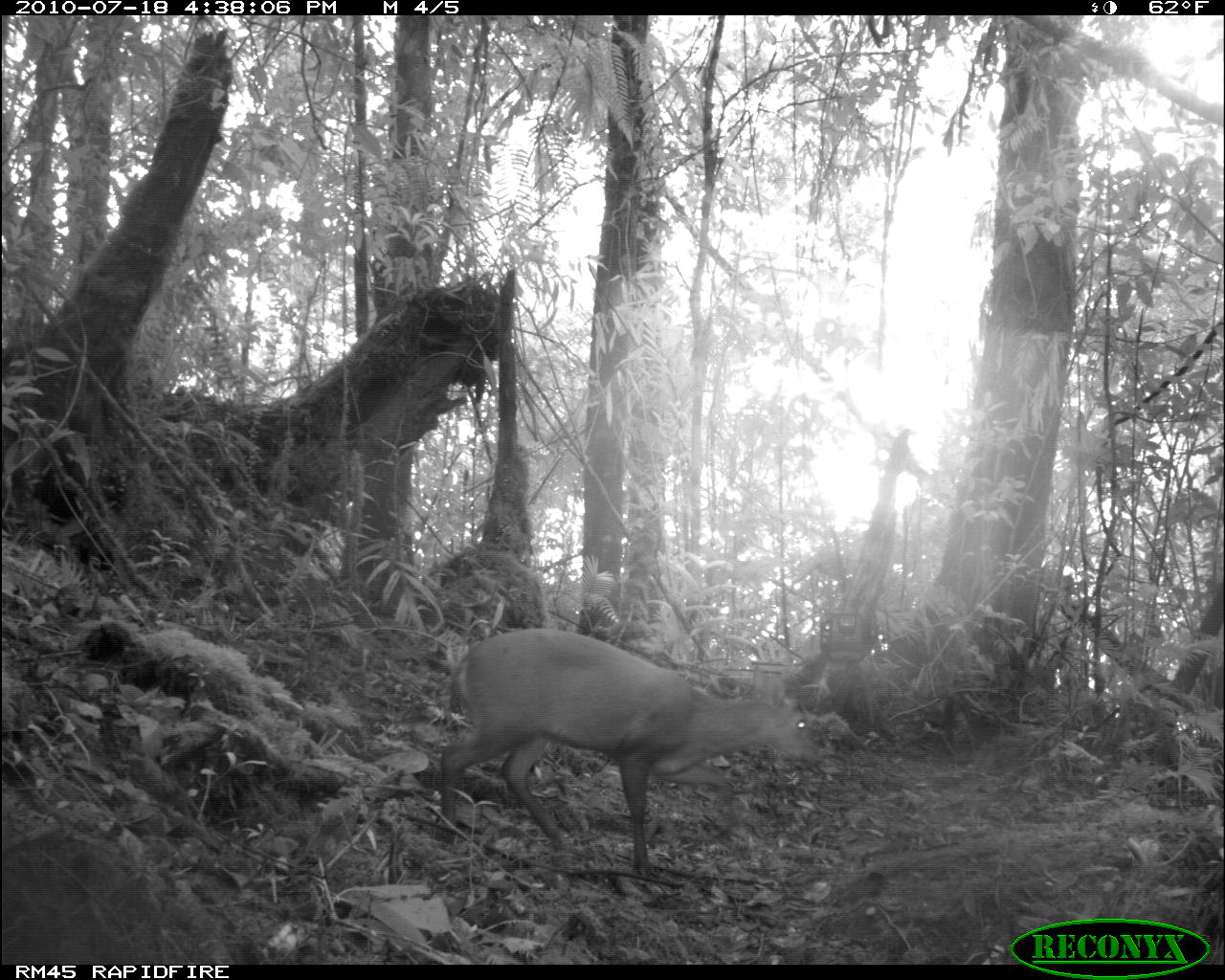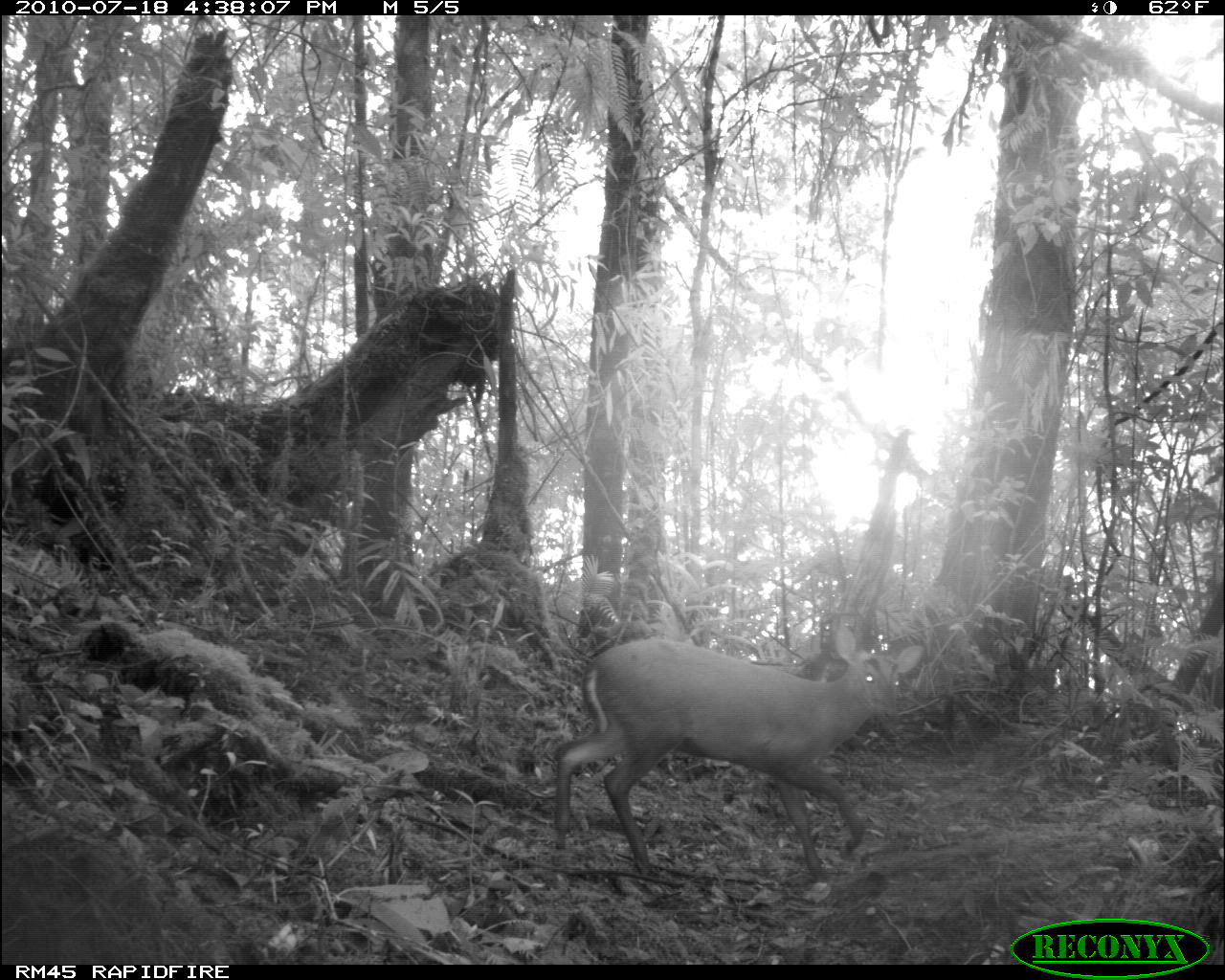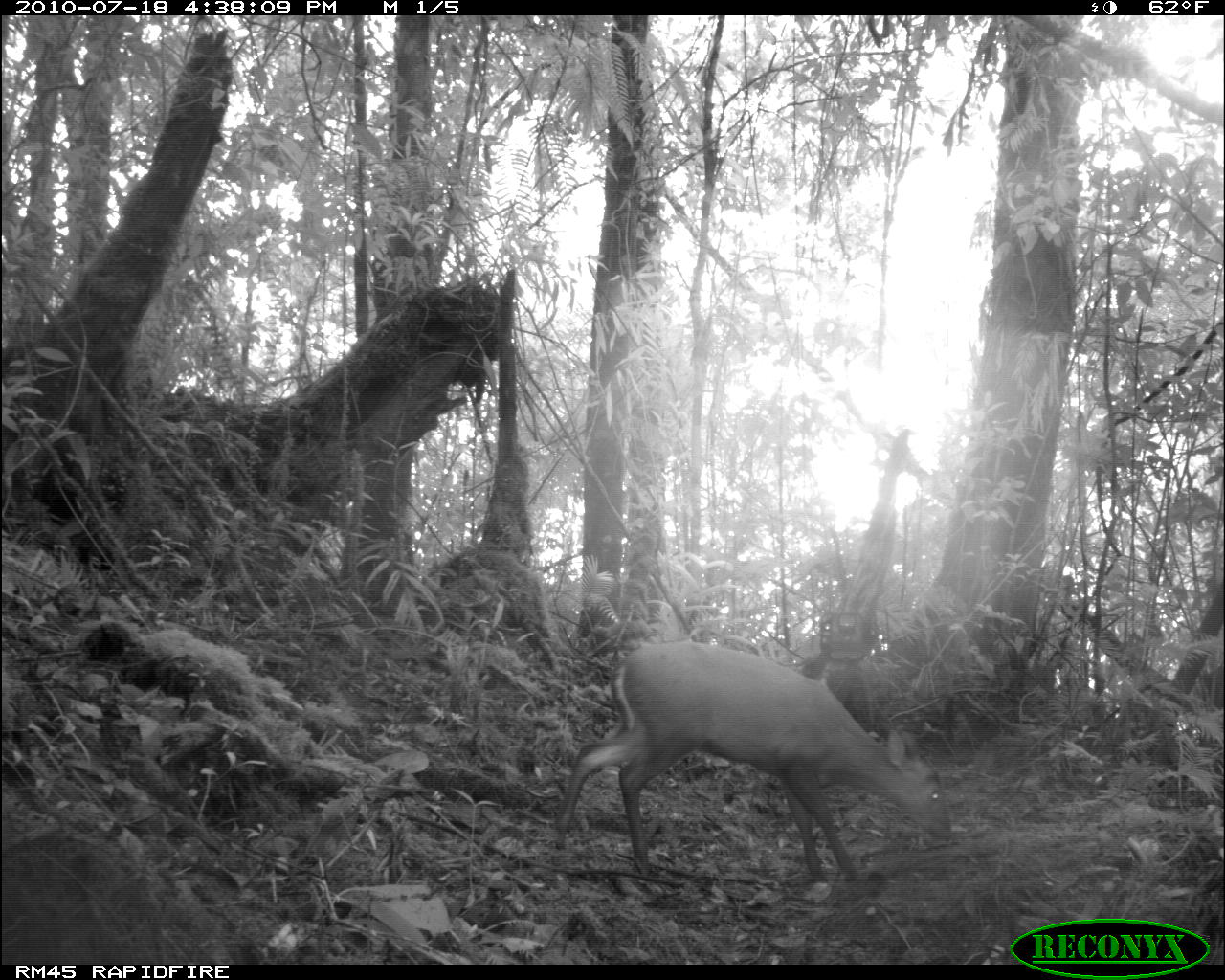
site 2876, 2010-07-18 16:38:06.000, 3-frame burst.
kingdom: Animalia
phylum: Chordata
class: Mammalia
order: Artiodactyla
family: Cervidae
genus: Muntiacus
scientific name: Muntiacus muntjak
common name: southern red muntjac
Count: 1.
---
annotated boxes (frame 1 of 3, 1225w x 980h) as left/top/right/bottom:
muntiacus muntjak: 429/625/814/887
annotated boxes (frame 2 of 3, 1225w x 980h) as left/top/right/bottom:
muntiacus muntjak: 545/620/925/884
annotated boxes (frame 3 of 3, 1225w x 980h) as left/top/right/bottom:
muntiacus muntjak: 551/641/955/886